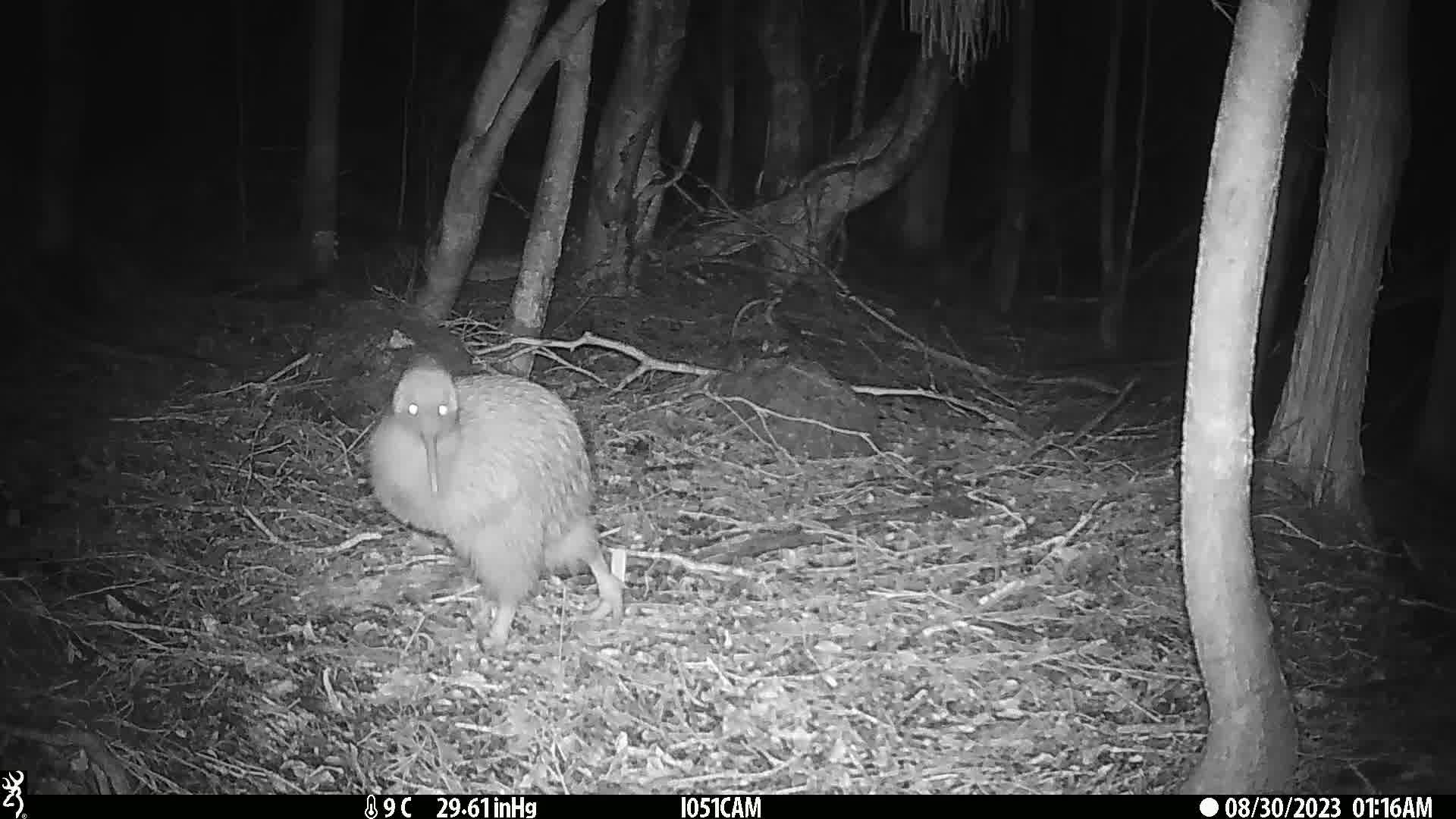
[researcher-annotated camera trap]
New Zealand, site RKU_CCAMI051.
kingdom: Animalia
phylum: Chordata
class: Aves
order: Apterygiformes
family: Apterygidae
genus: Apteryx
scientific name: Apteryx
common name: kiwi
Kiwi (Apteryx).